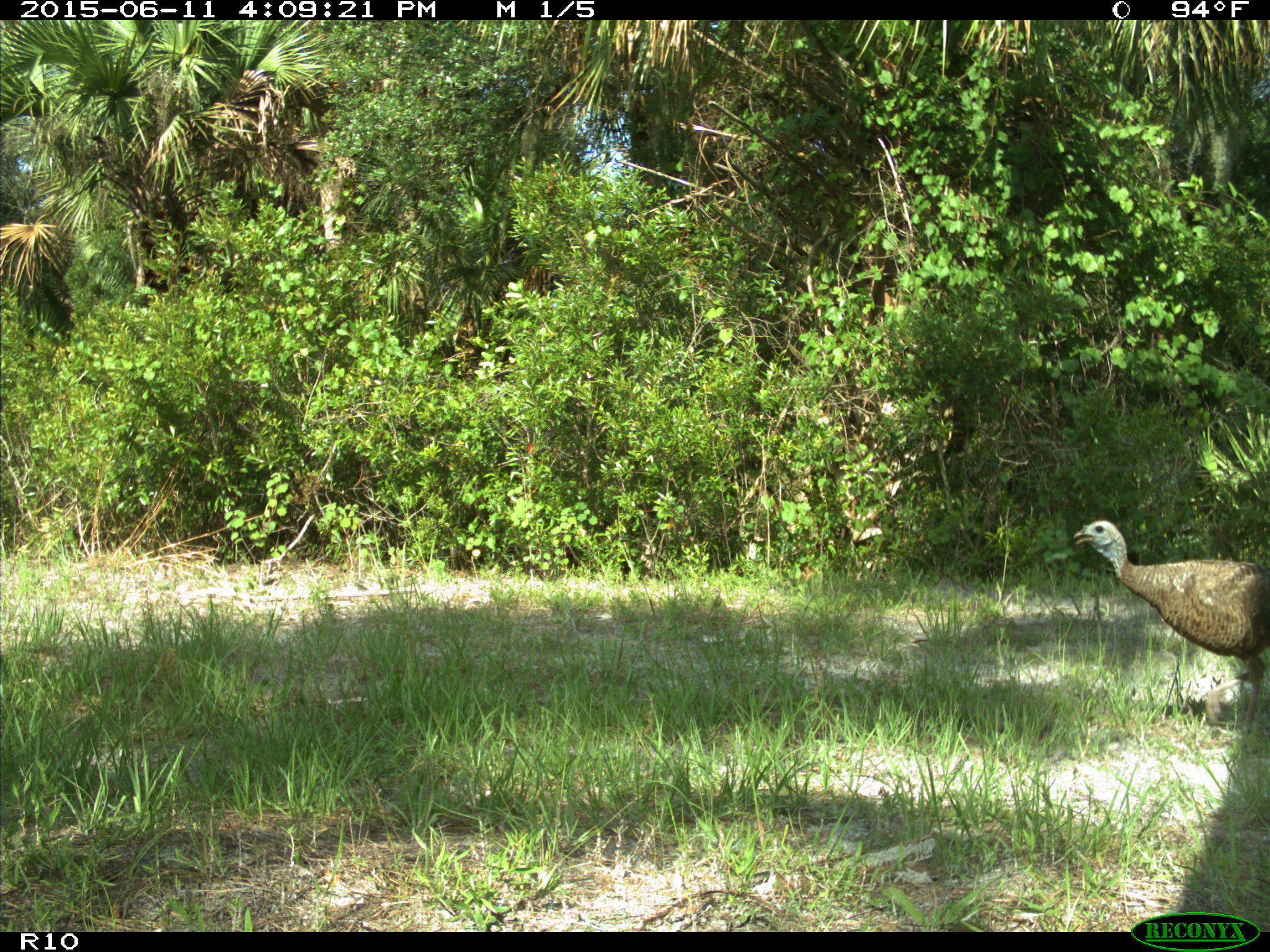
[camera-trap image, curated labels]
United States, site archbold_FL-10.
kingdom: Animalia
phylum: Chordata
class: Aves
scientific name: Aves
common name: birds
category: unidentified bird